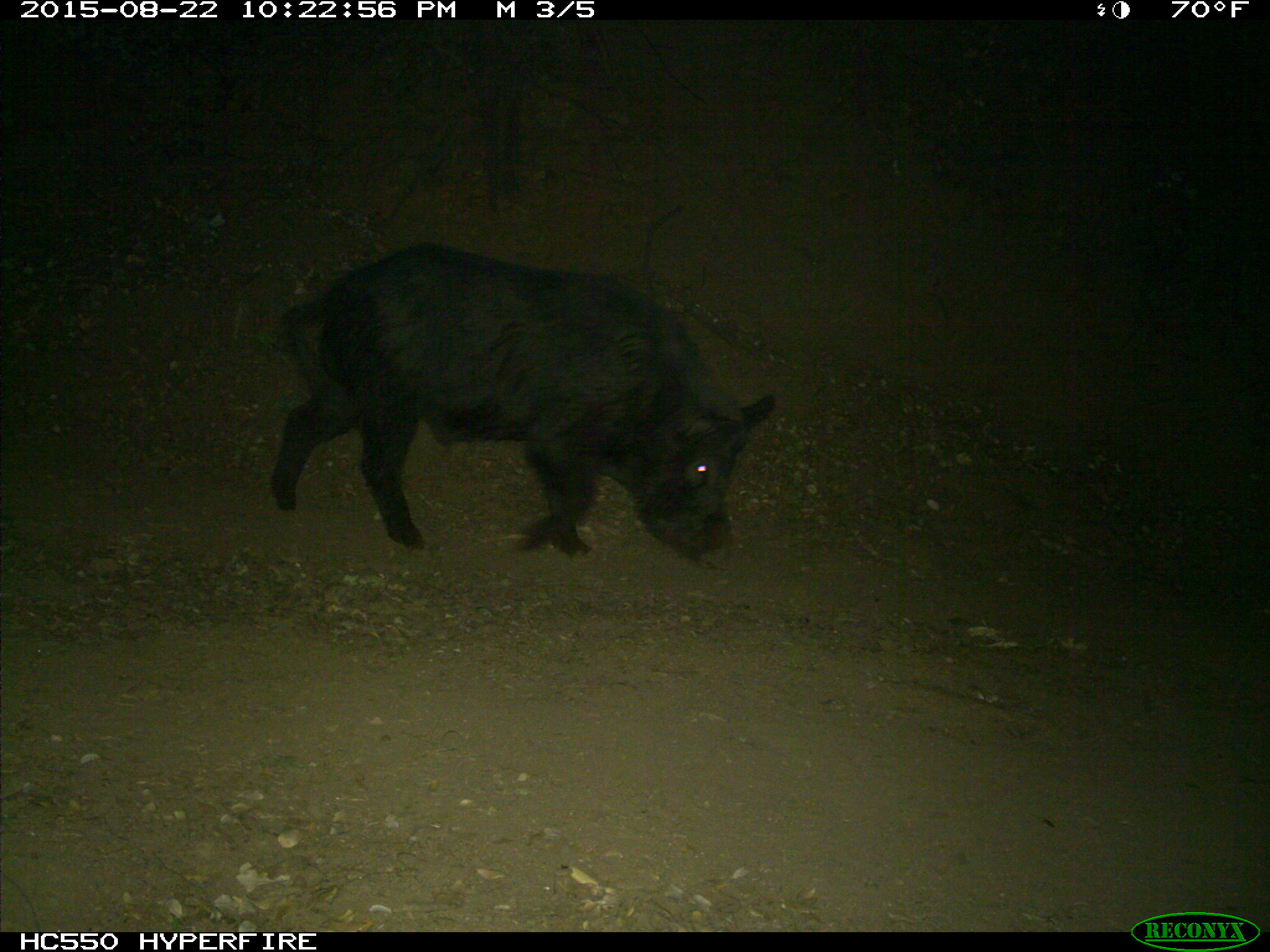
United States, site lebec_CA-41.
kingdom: Animalia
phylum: Chordata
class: Mammalia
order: Artiodactyla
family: Suidae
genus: Sus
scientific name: Sus scrofa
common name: wild boar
Sus scrofa (wild boar).